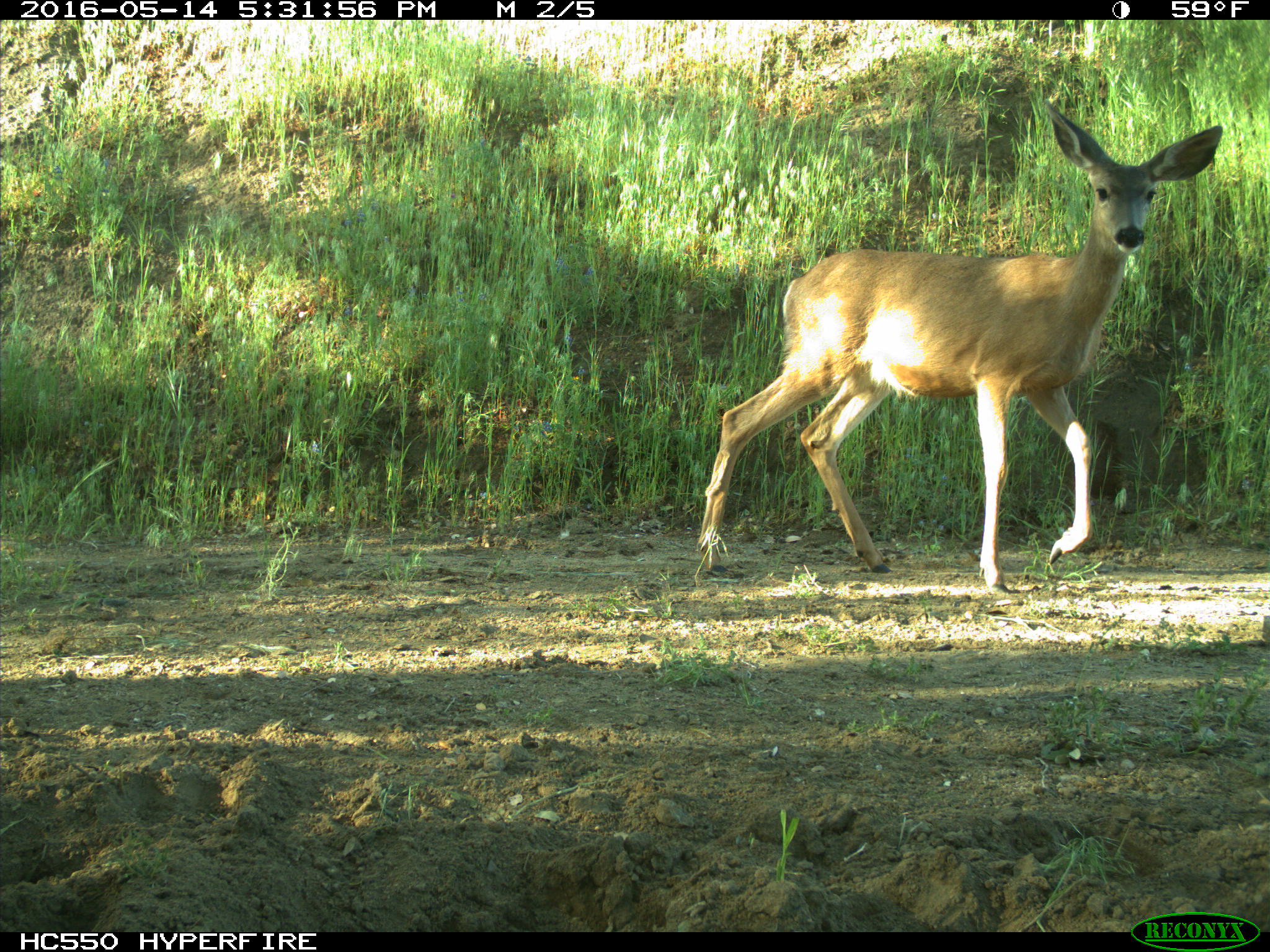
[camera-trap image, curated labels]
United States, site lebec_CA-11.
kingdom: Animalia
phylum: Chordata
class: Mammalia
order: Artiodactyla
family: Cervidae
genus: Odocoileus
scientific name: Odocoileus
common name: deer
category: unidentified deer